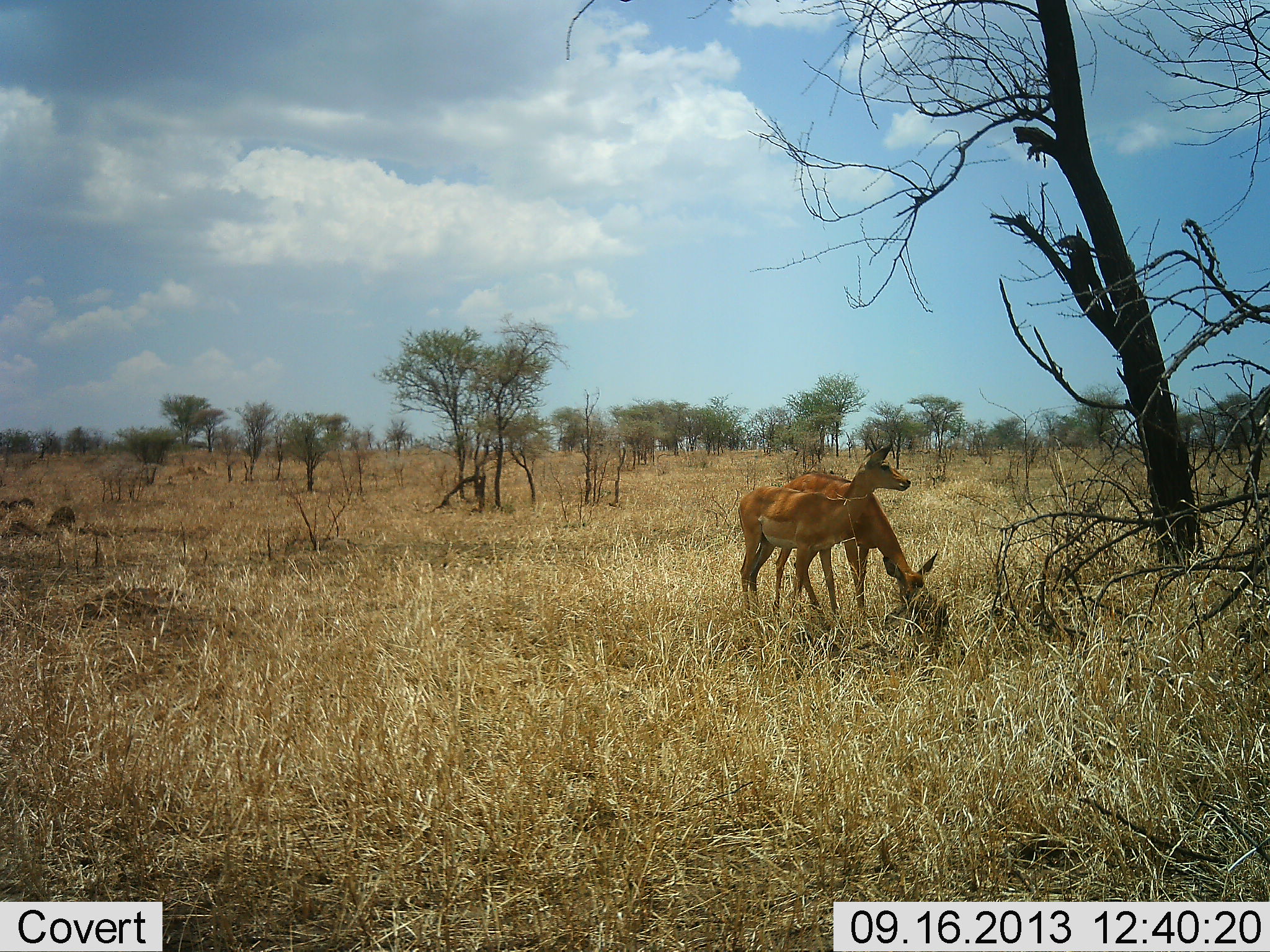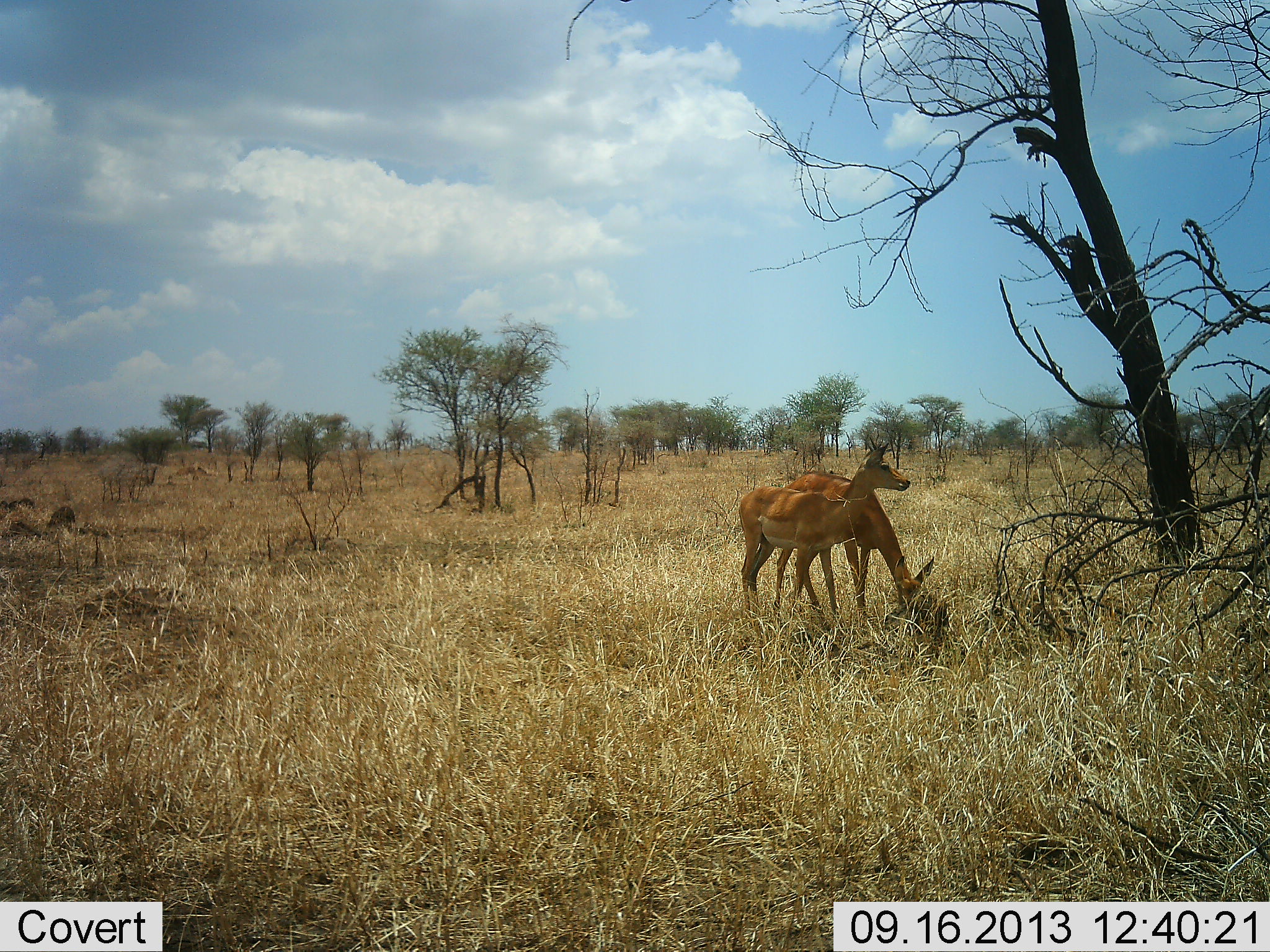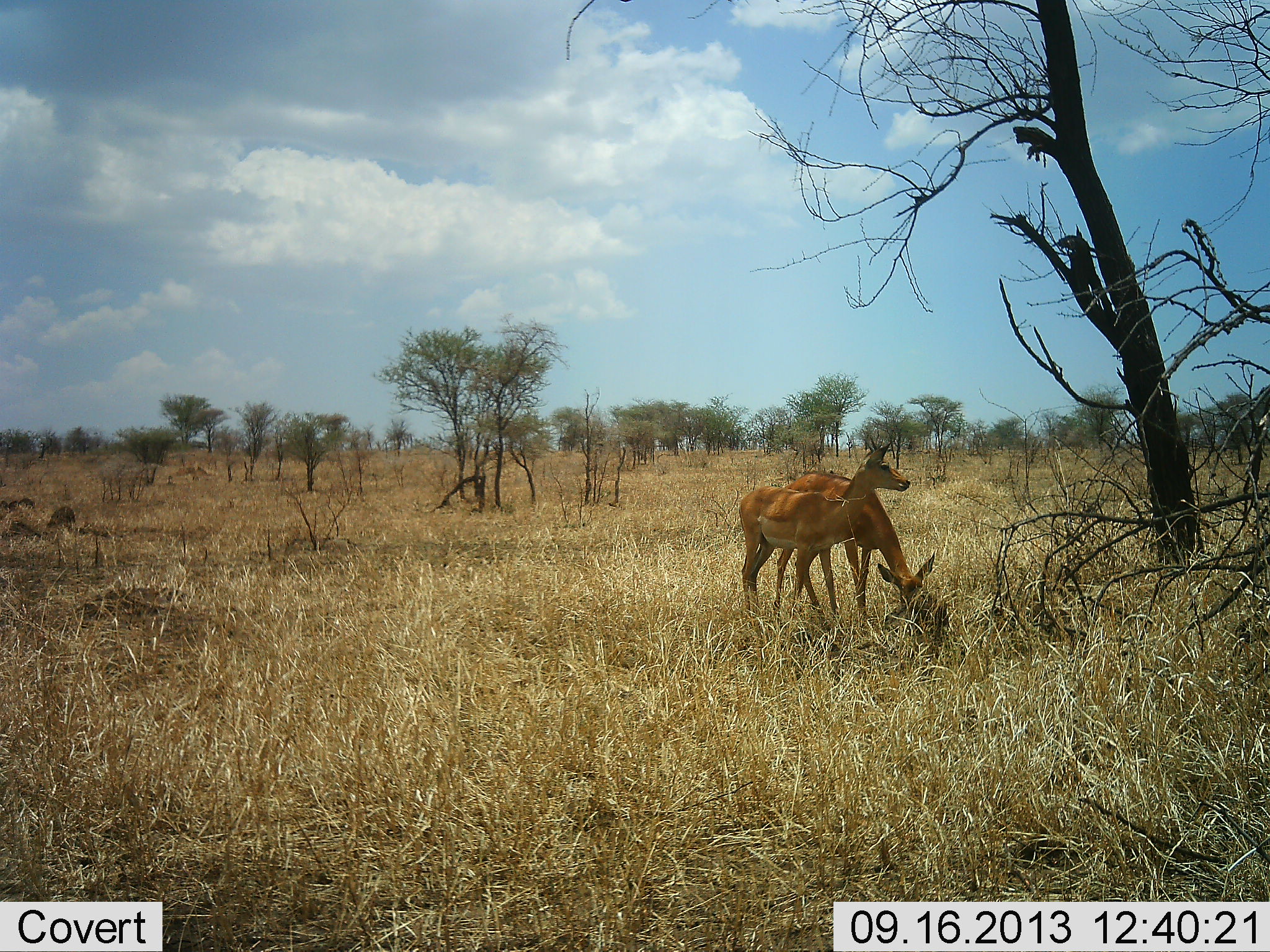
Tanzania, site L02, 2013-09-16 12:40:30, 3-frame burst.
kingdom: Animalia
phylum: Chordata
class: Mammalia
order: Artiodactyla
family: Bovidae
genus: Aepyceros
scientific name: Aepyceros melampus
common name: impala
Impala (Aepyceros melampus), count 2. Behavior (volunteer vote fractions): standing 93%, resting 0%, moving 0%, interacting 0%. Young present (vote fraction): 0%. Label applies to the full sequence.